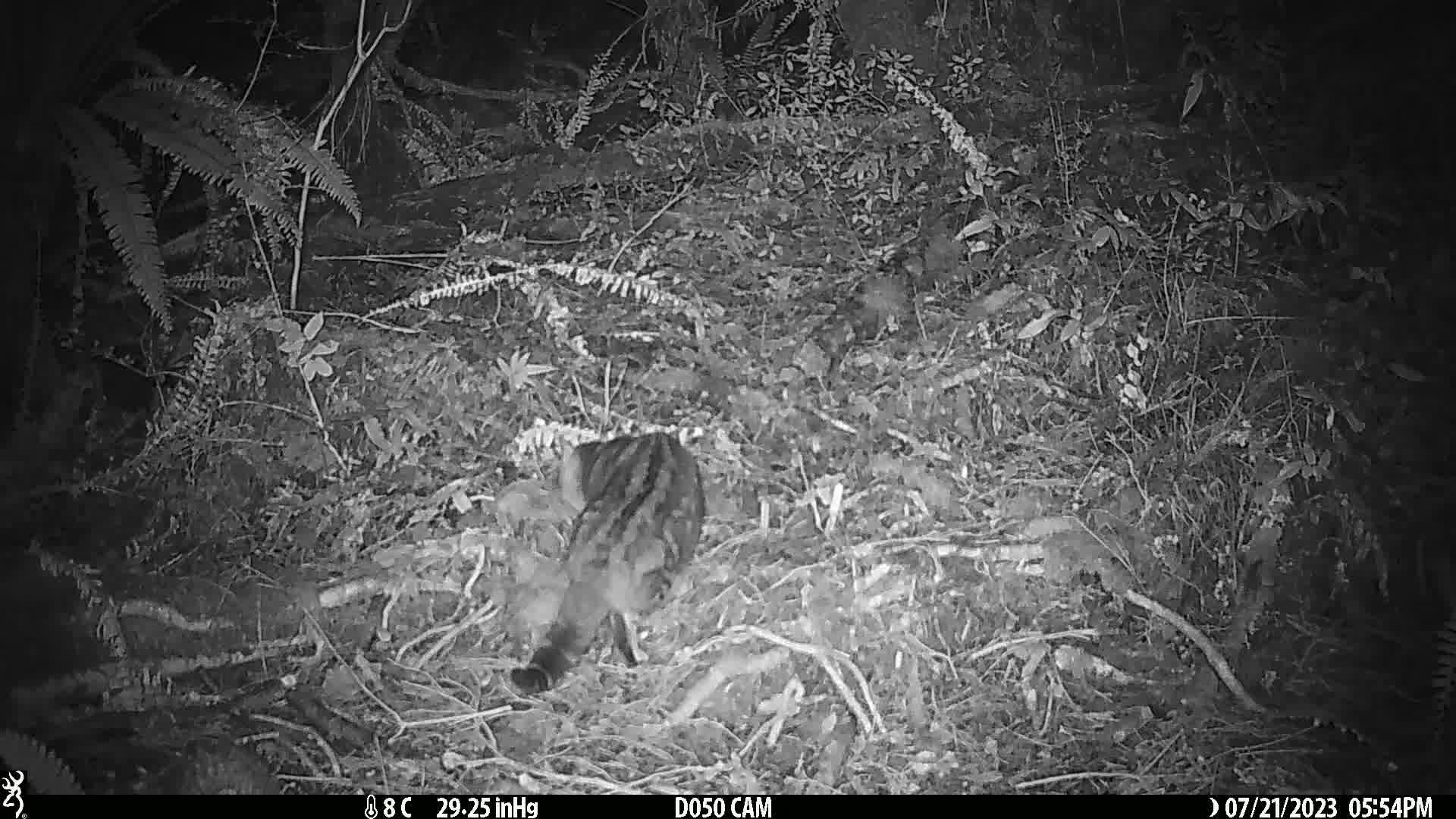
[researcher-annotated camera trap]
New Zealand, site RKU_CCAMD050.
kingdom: Animalia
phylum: Chordata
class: Mammalia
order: Carnivora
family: Felidae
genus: Felis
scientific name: Felis catus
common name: domestic cat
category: cat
Cat (domestic cat) (Felis catus).